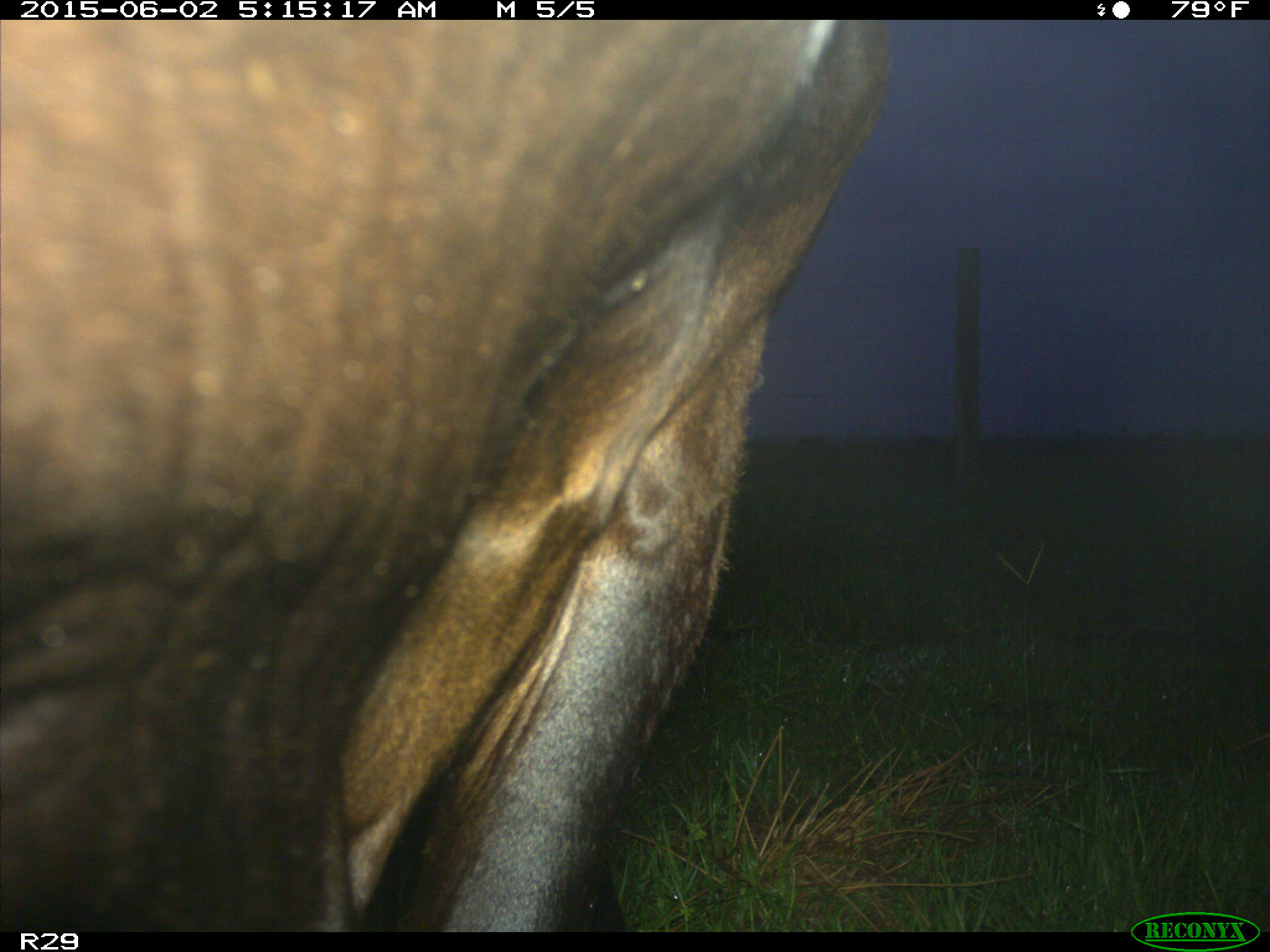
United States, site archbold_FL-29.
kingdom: Animalia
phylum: Chordata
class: Mammalia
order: Artiodactyla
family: Bovidae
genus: Bos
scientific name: Bos taurus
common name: domestic cow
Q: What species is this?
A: Bos taurus (domestic cow).